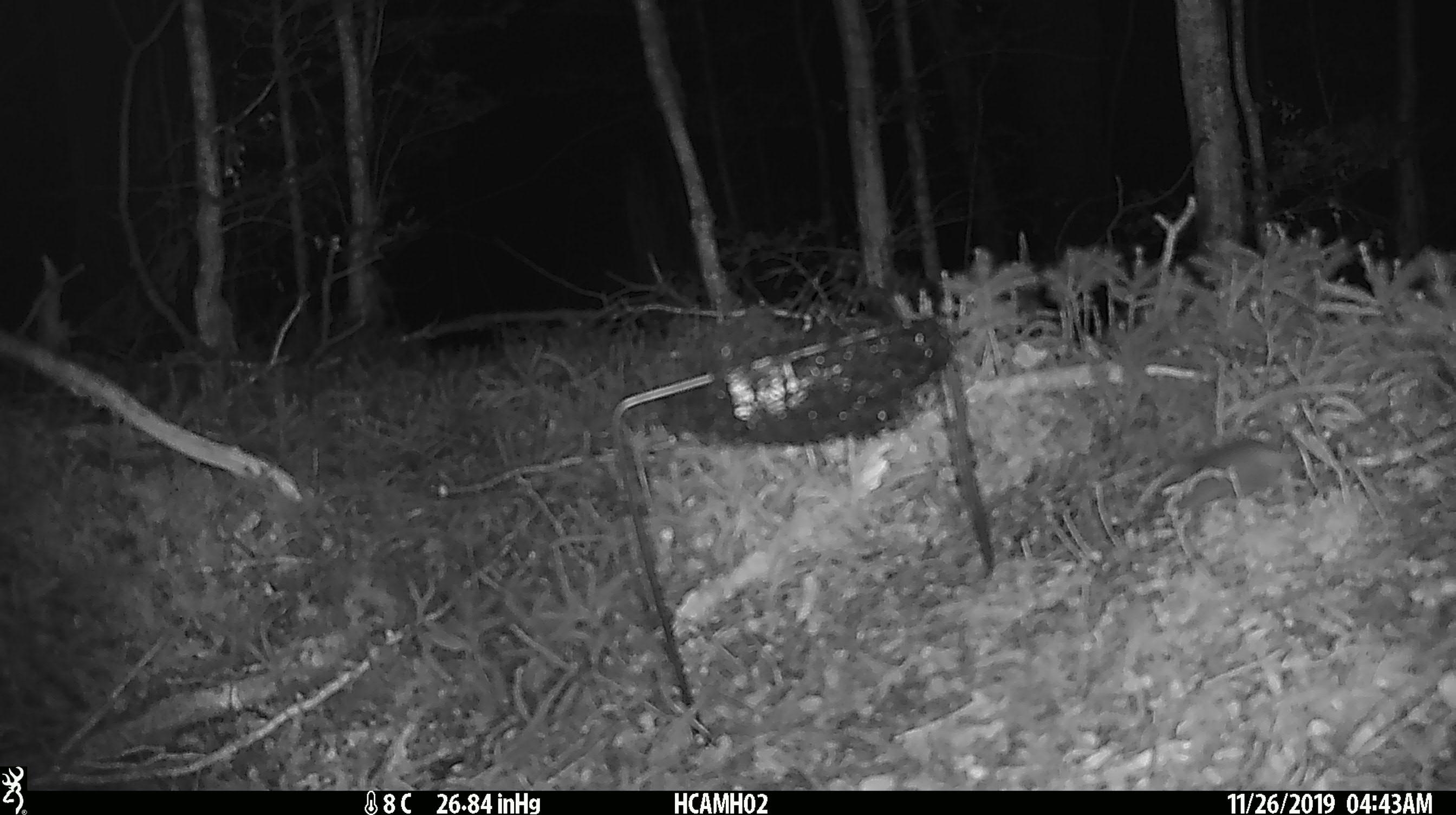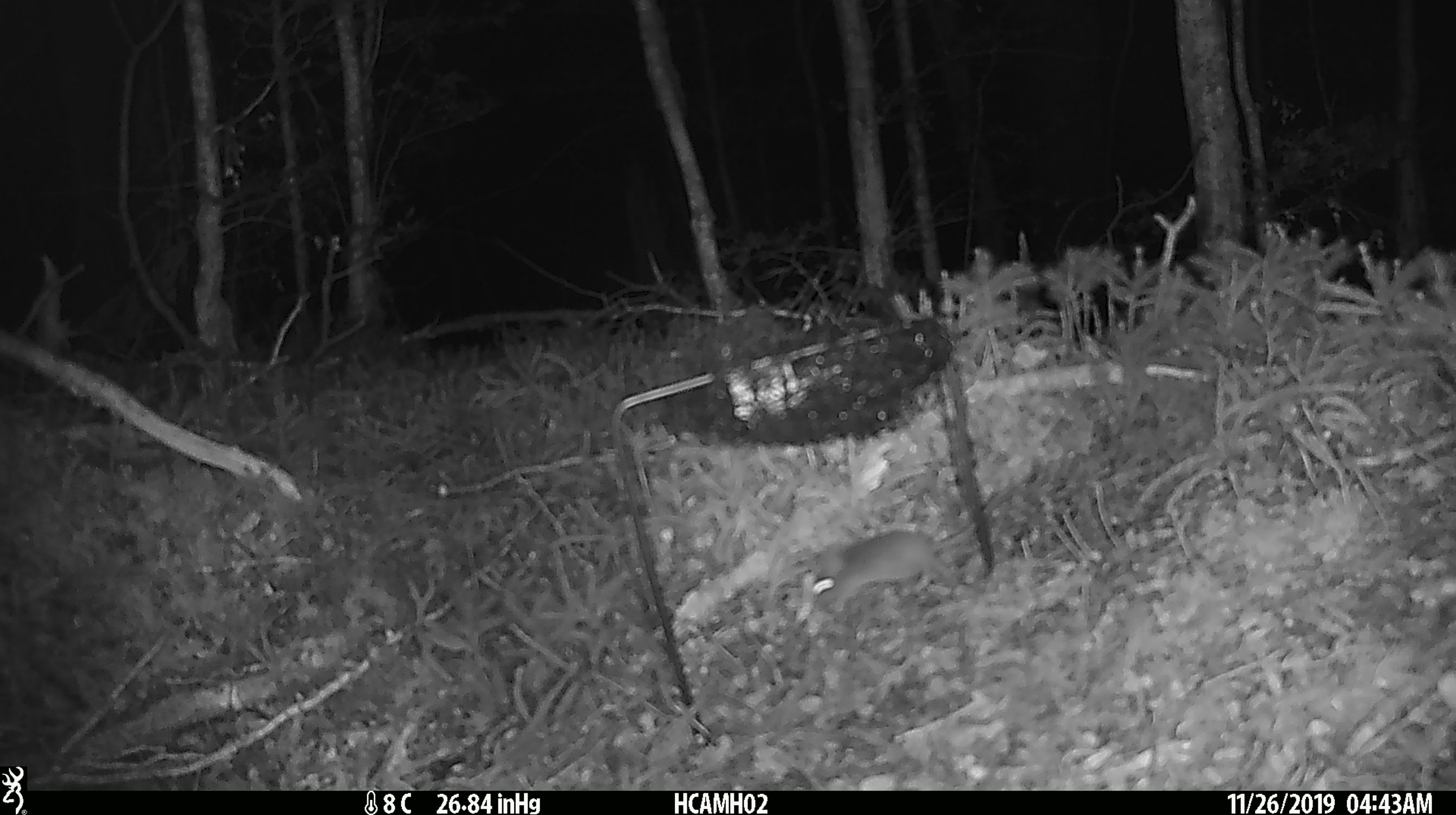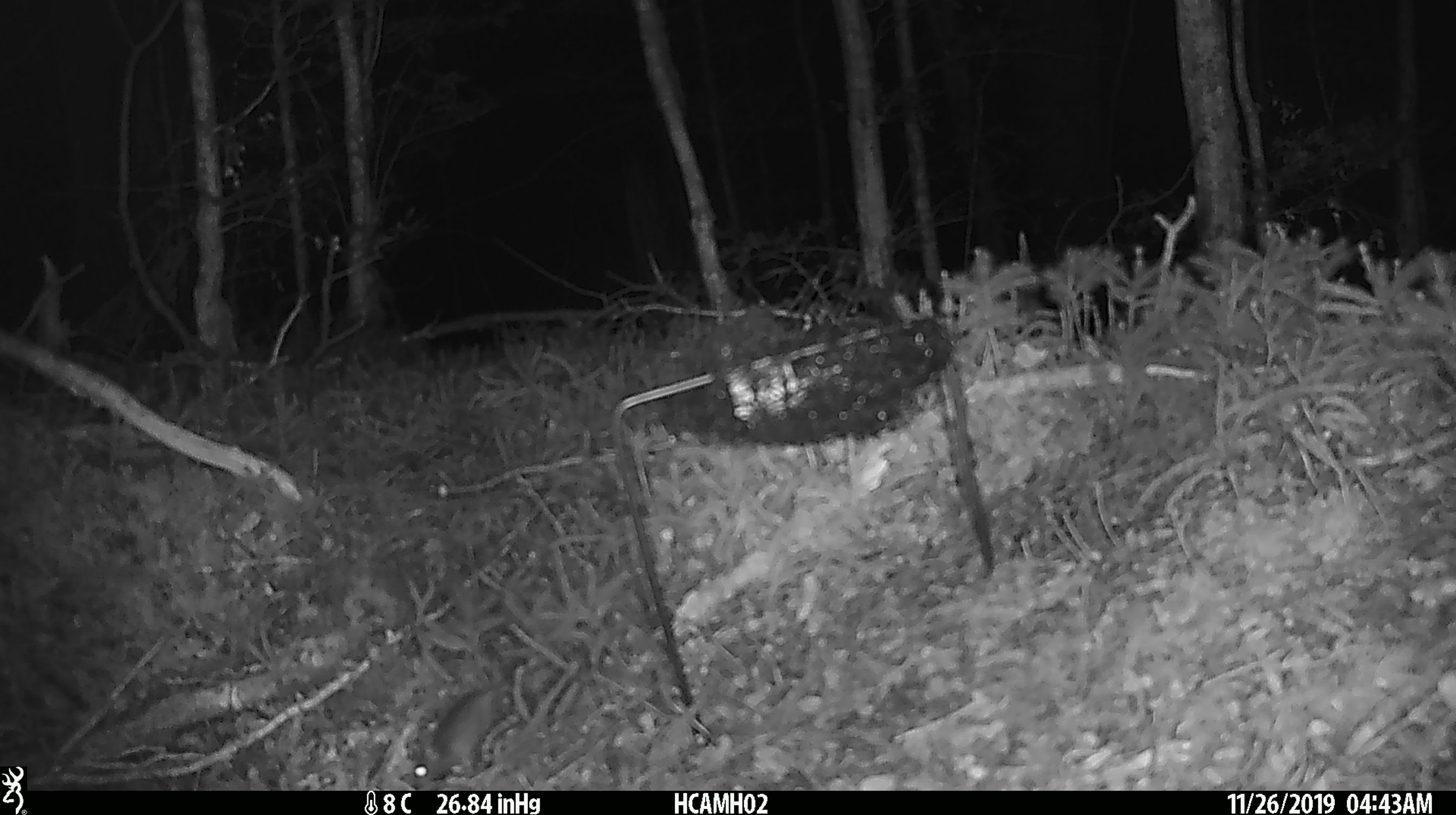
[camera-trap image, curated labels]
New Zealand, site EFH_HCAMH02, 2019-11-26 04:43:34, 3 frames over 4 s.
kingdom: Animalia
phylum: Chordata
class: Mammalia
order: Rodentia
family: Muridae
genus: Mus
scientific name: Mus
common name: mouse